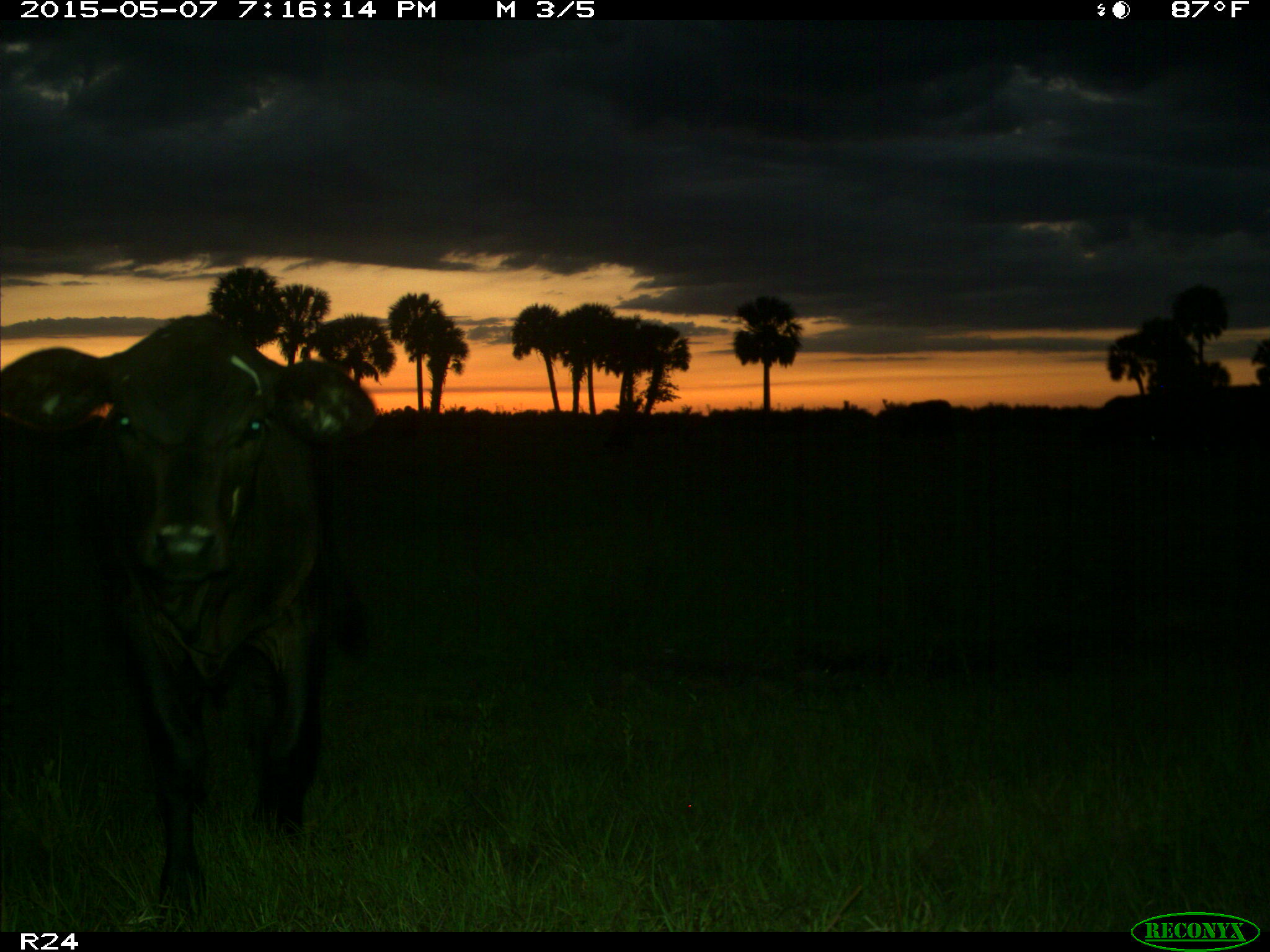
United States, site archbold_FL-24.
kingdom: Animalia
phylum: Chordata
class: Mammalia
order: Artiodactyla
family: Bovidae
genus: Bos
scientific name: Bos taurus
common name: domestic cow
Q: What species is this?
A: Bos taurus (domestic cow).